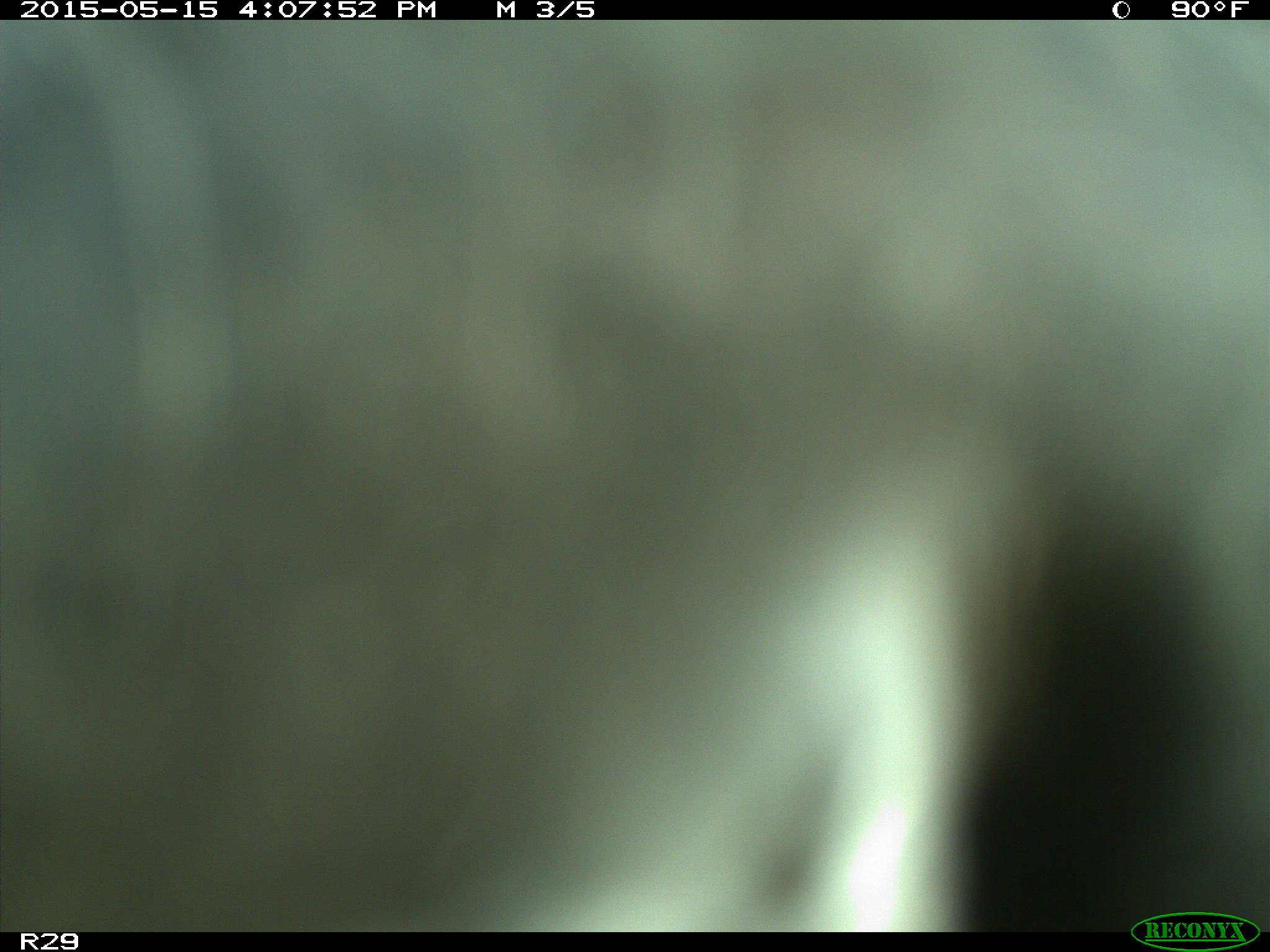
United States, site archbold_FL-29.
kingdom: Animalia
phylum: Chordata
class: Mammalia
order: Artiodactyla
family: Bovidae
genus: Bos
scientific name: Bos taurus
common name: domestic cow